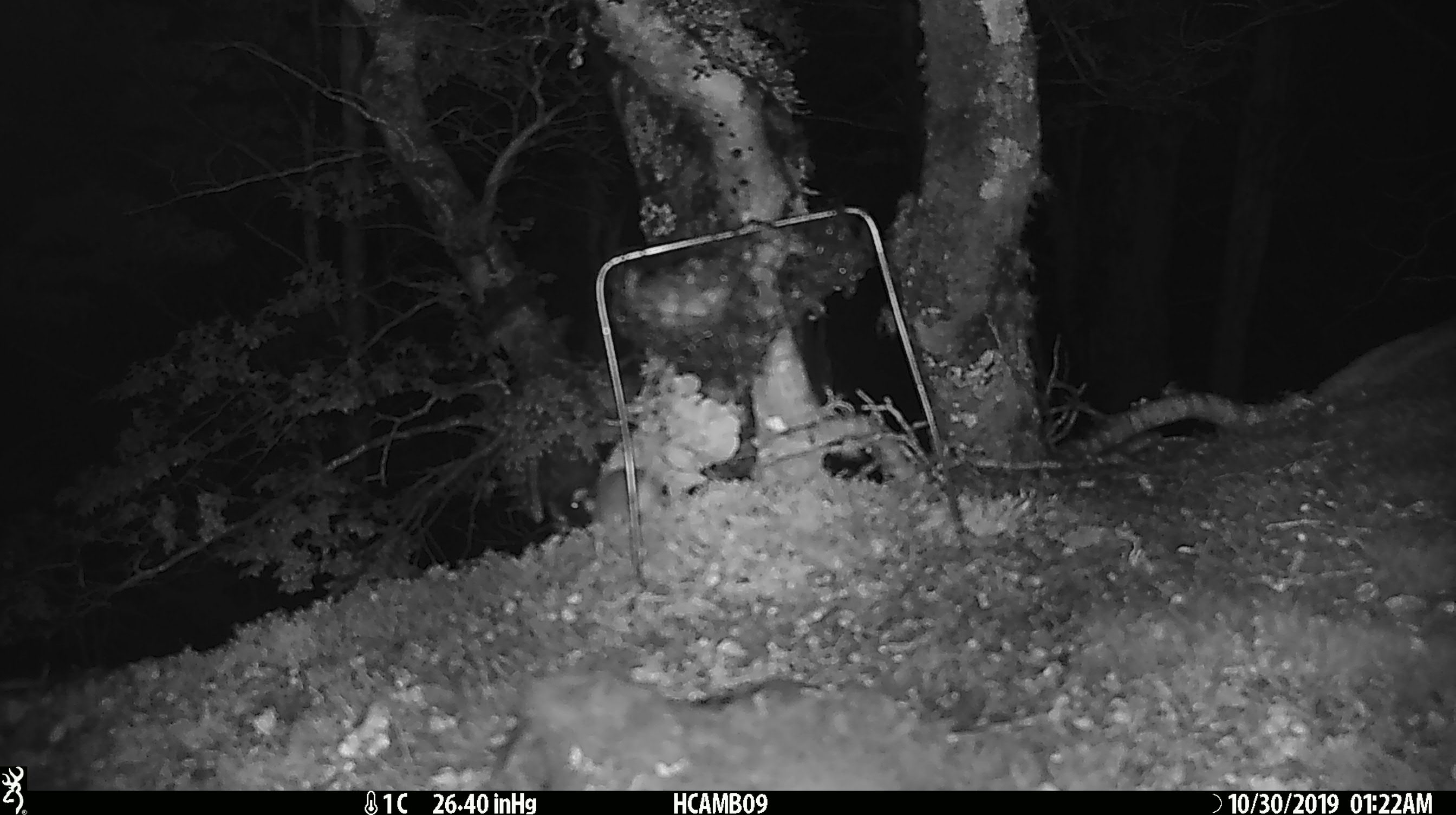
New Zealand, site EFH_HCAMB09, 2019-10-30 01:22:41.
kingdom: Animalia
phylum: Chordata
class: Mammalia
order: Rodentia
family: Muridae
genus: Mus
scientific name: Mus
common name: mouse